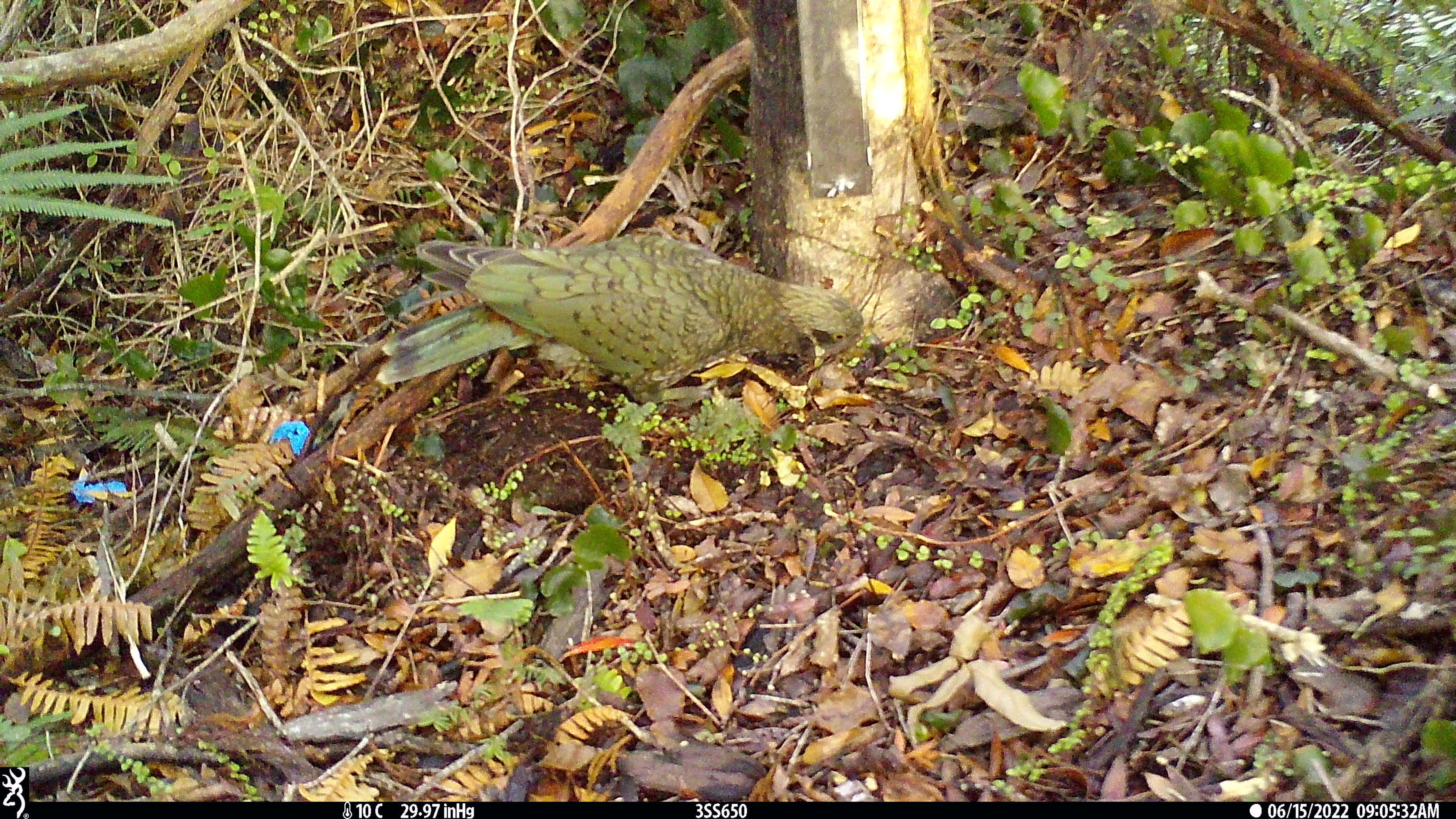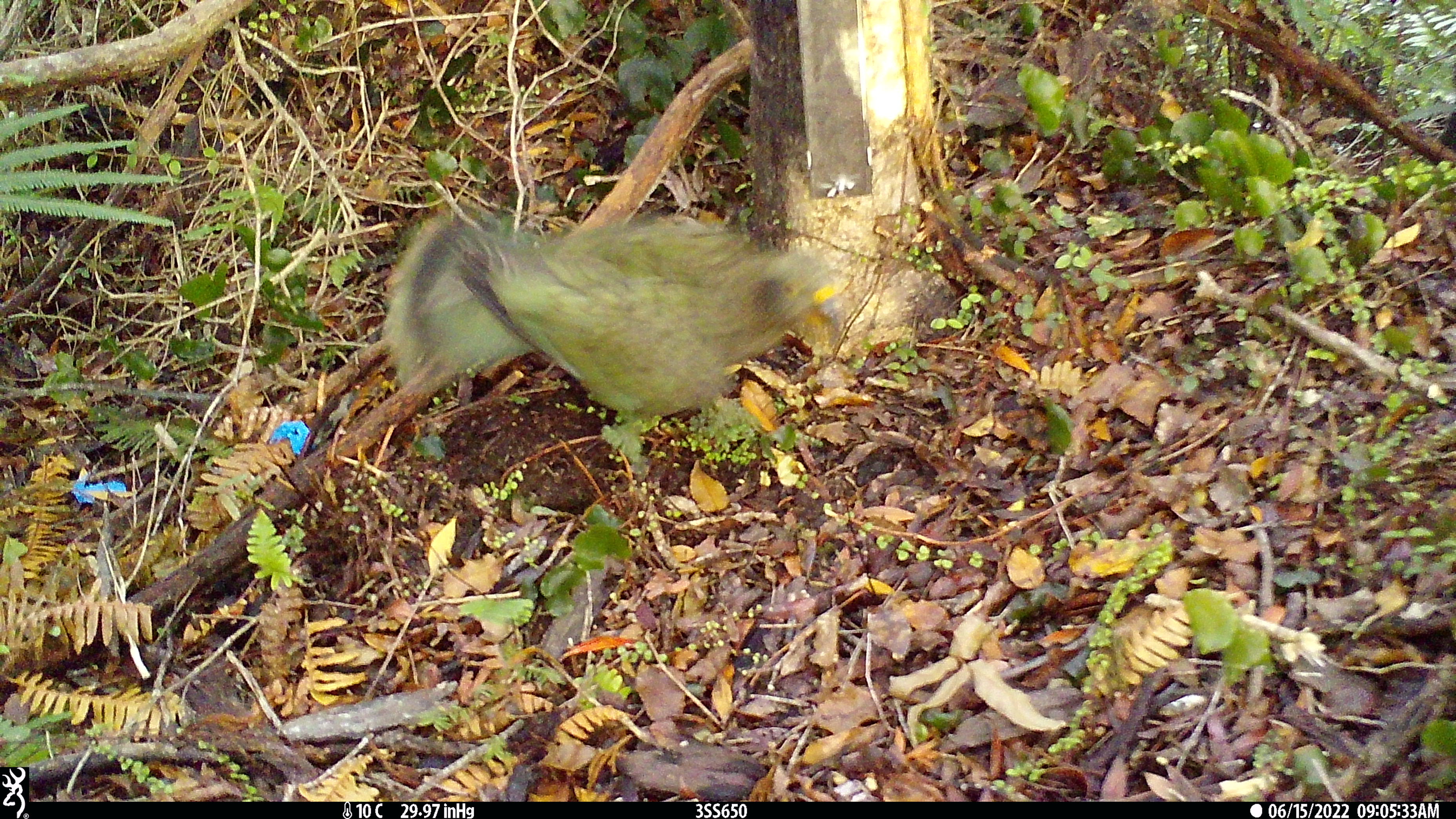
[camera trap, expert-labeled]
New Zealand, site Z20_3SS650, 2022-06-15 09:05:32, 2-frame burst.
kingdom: Animalia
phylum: Chordata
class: Aves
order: Psittaciformes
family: Strigopidae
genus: Nestor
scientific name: Nestor notabilis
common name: kea